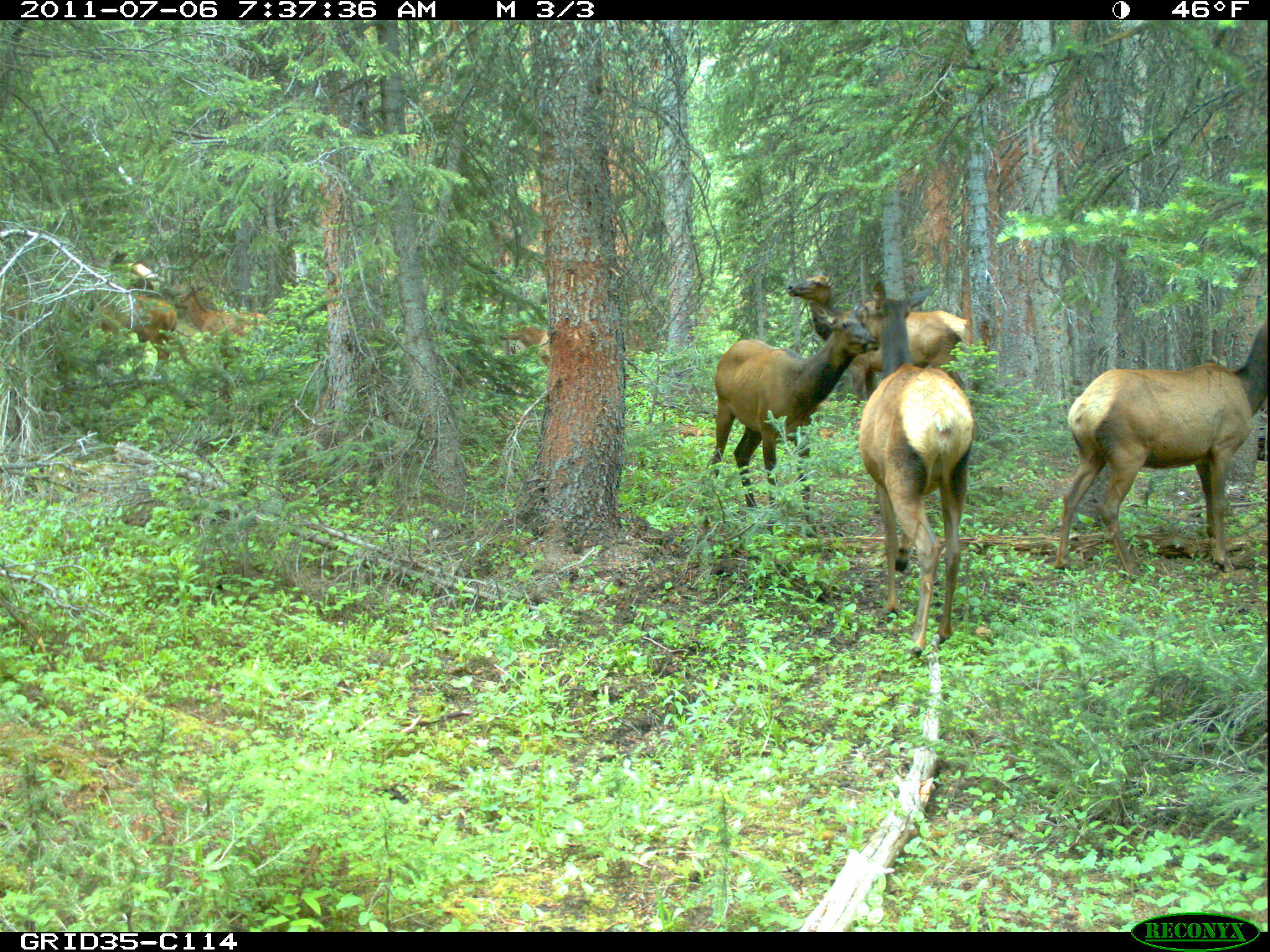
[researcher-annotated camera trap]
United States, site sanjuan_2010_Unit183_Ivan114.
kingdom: Animalia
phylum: Chordata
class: Mammalia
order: Artiodactyla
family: Cervidae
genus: Cervus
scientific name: Cervus elaphus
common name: red deer